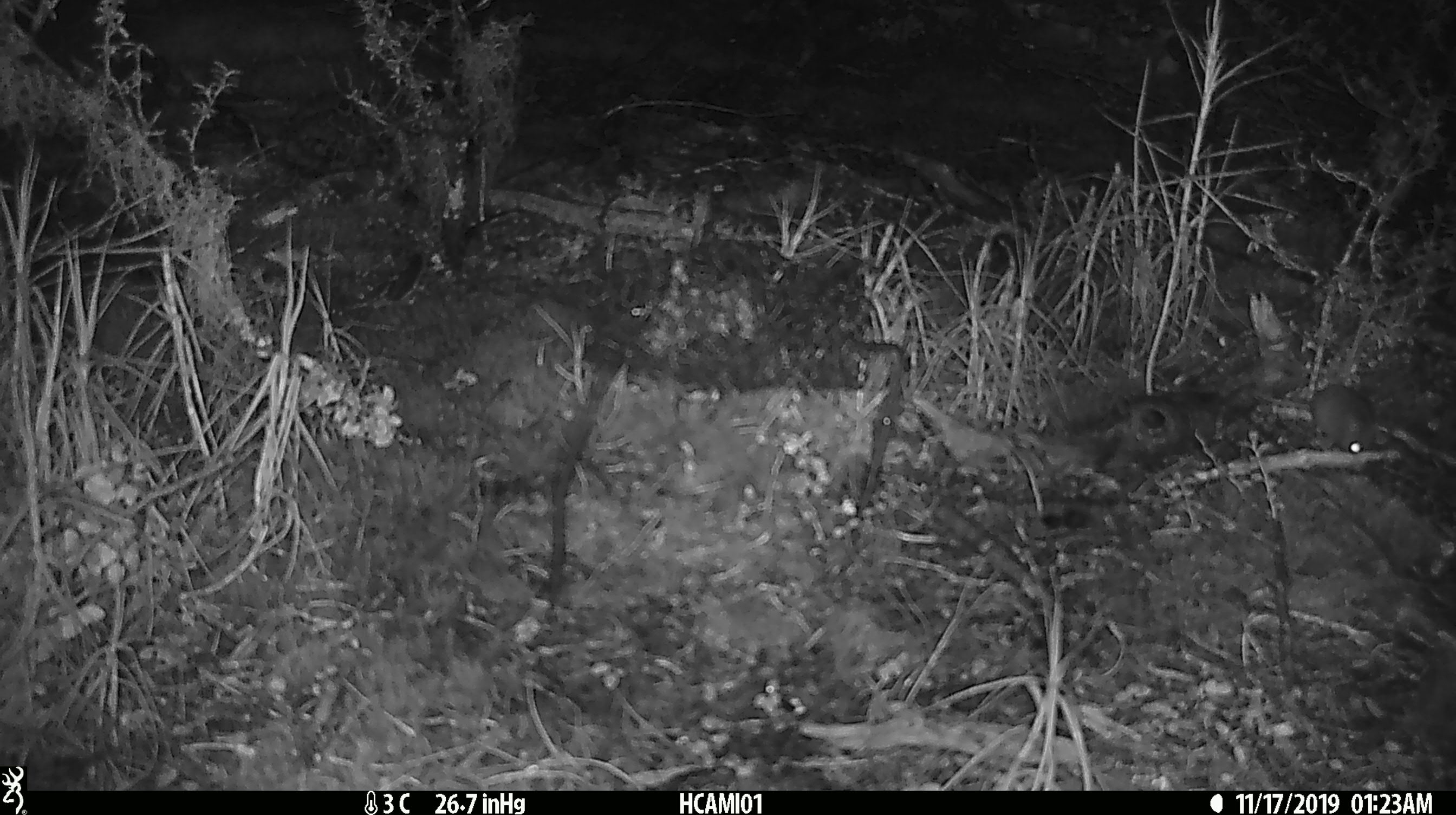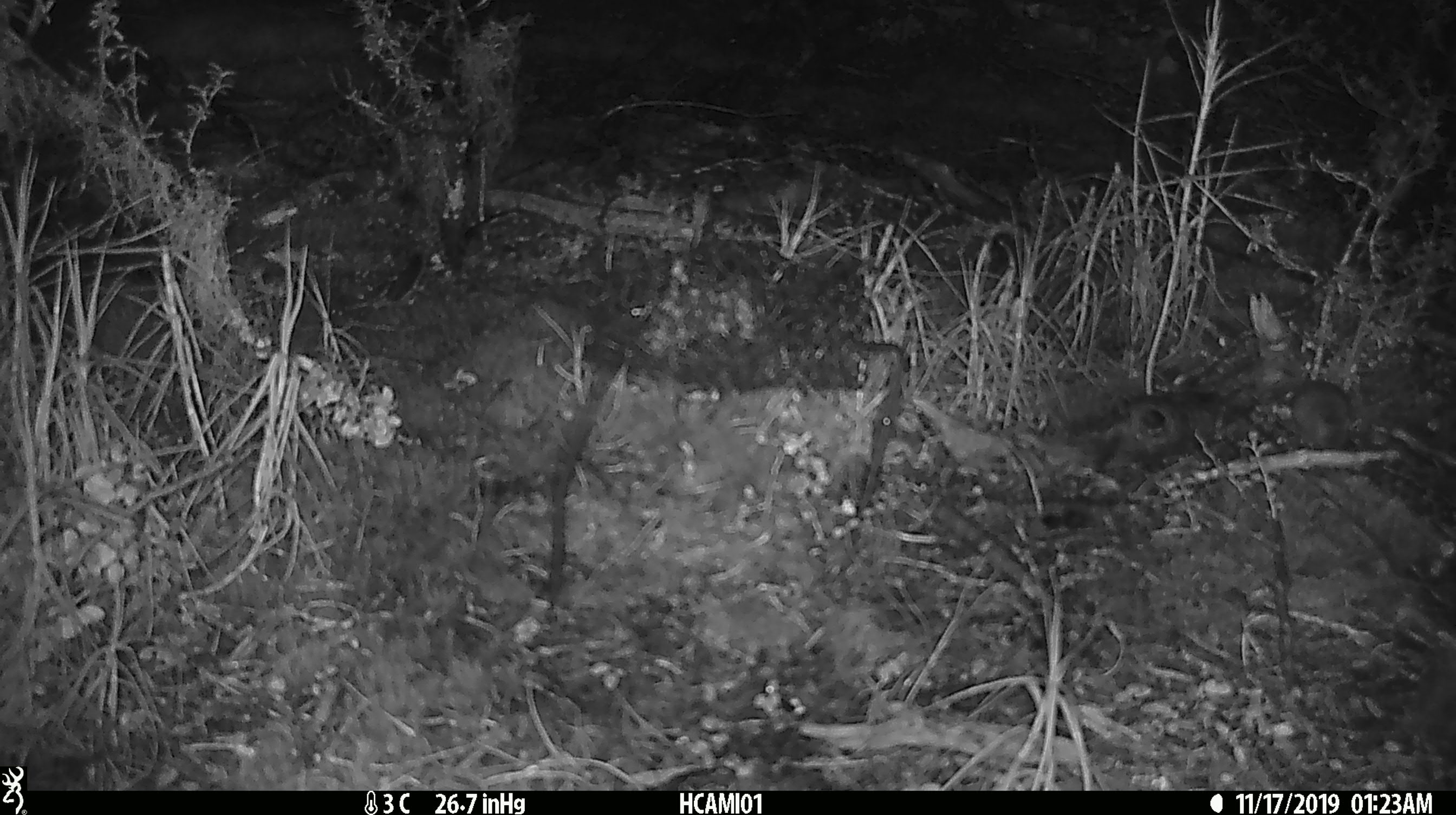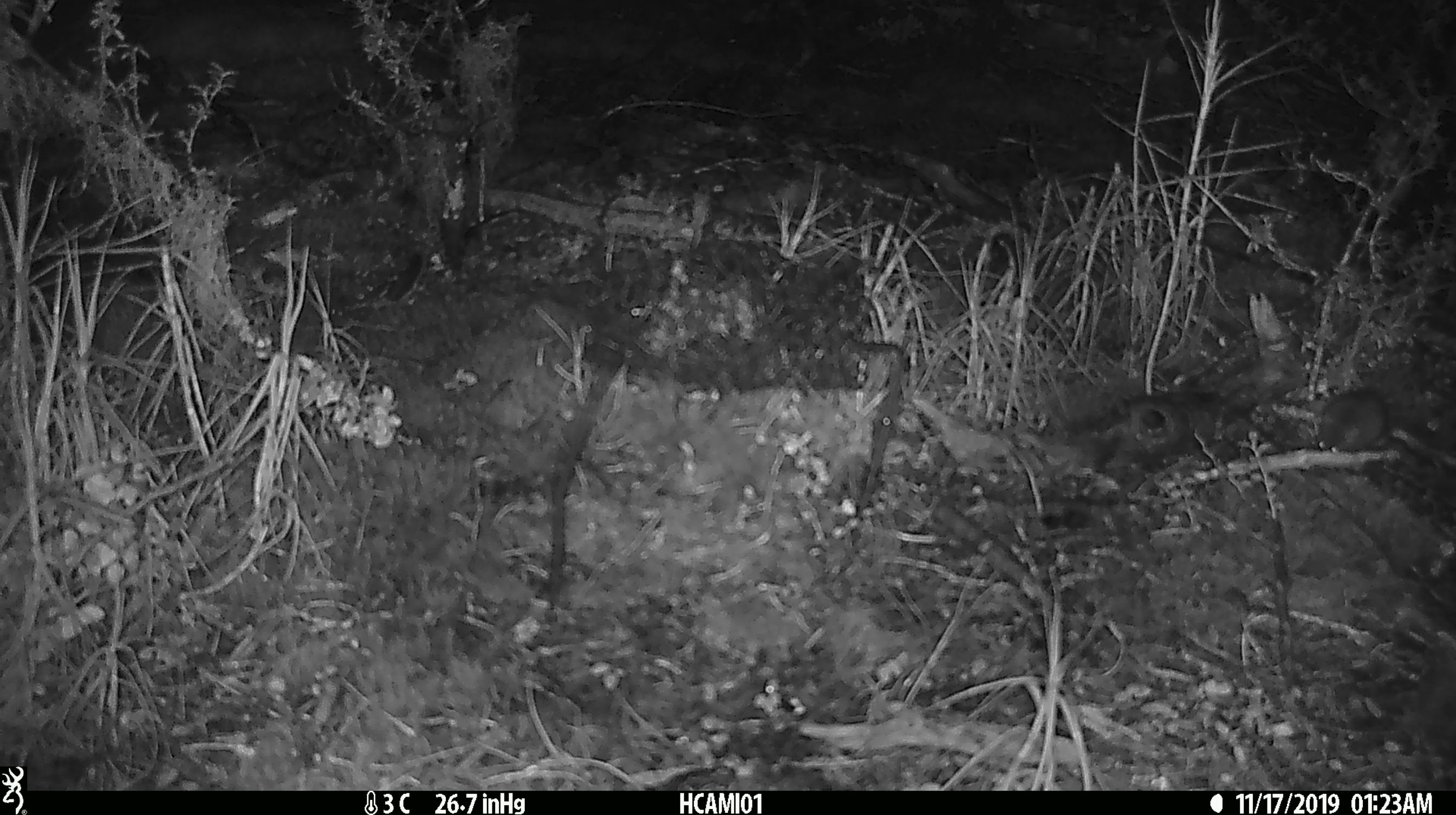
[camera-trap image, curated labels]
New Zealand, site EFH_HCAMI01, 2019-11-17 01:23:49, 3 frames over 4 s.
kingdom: Animalia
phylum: Chordata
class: Mammalia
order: Rodentia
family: Muridae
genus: Mus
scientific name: Mus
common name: mouse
Mouse (Mus).